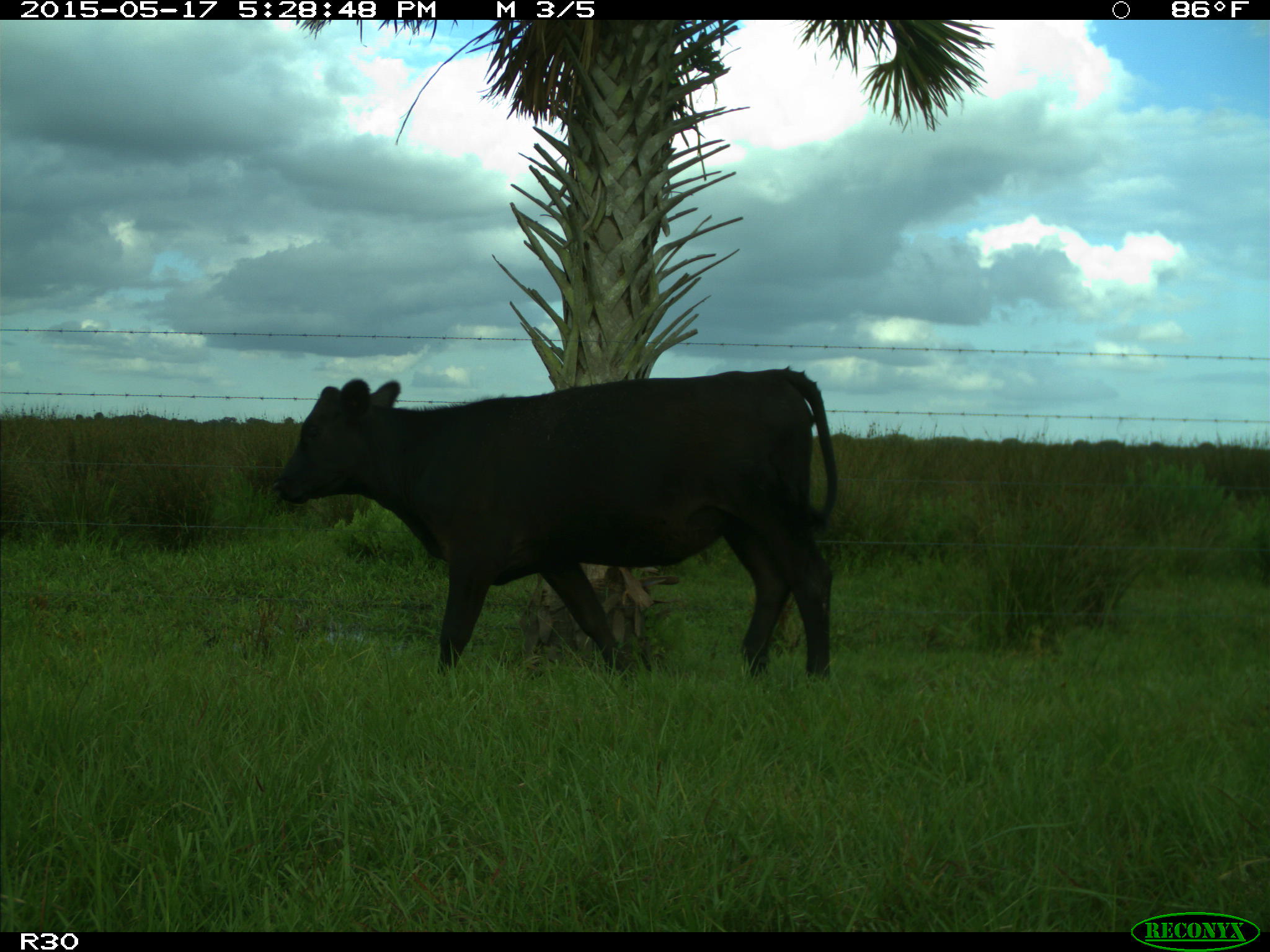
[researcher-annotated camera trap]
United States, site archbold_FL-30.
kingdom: Animalia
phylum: Chordata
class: Mammalia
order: Artiodactyla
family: Bovidae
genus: Bos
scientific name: Bos taurus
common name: domestic cow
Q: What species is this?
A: Bos taurus (domestic cow).